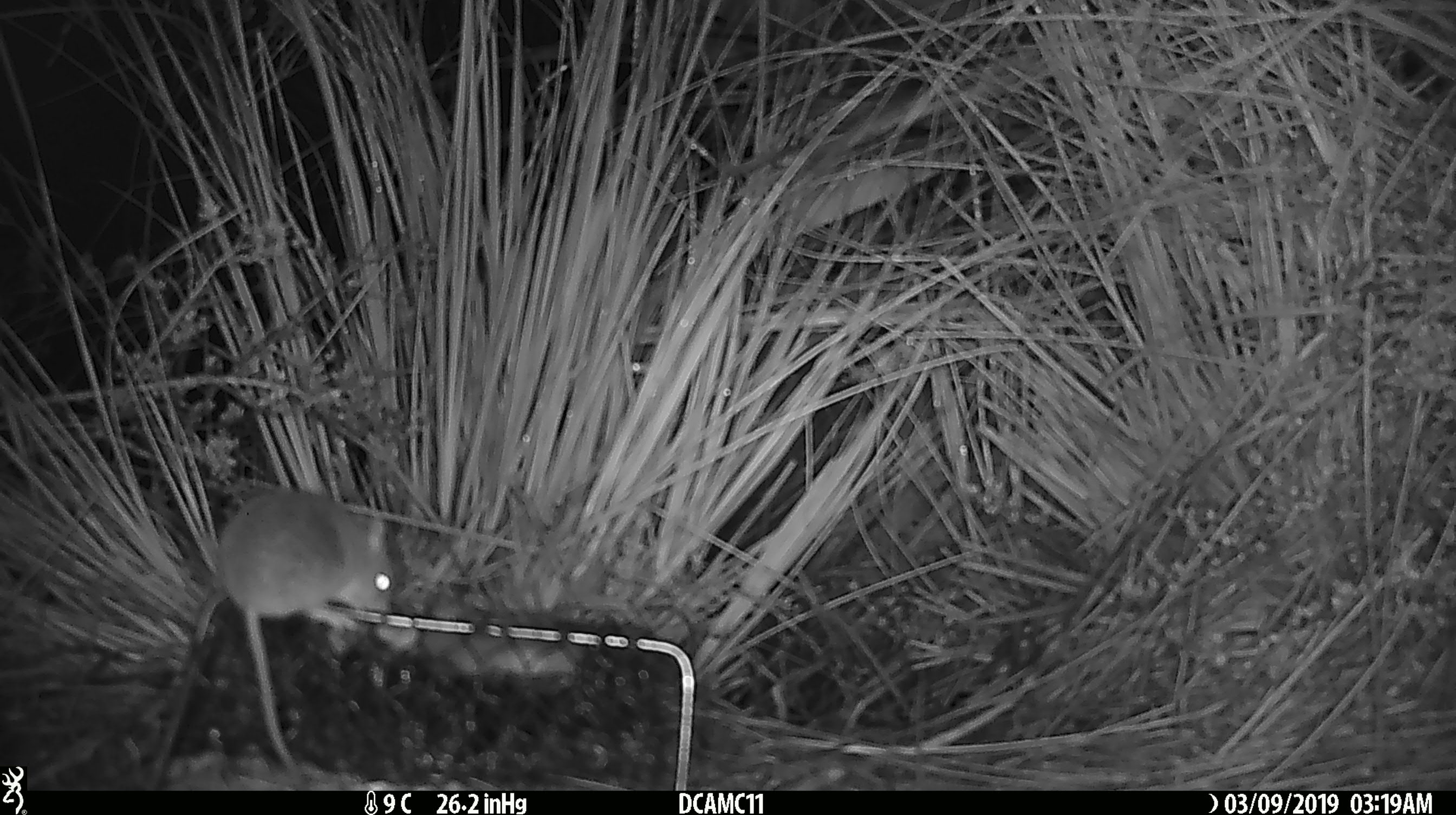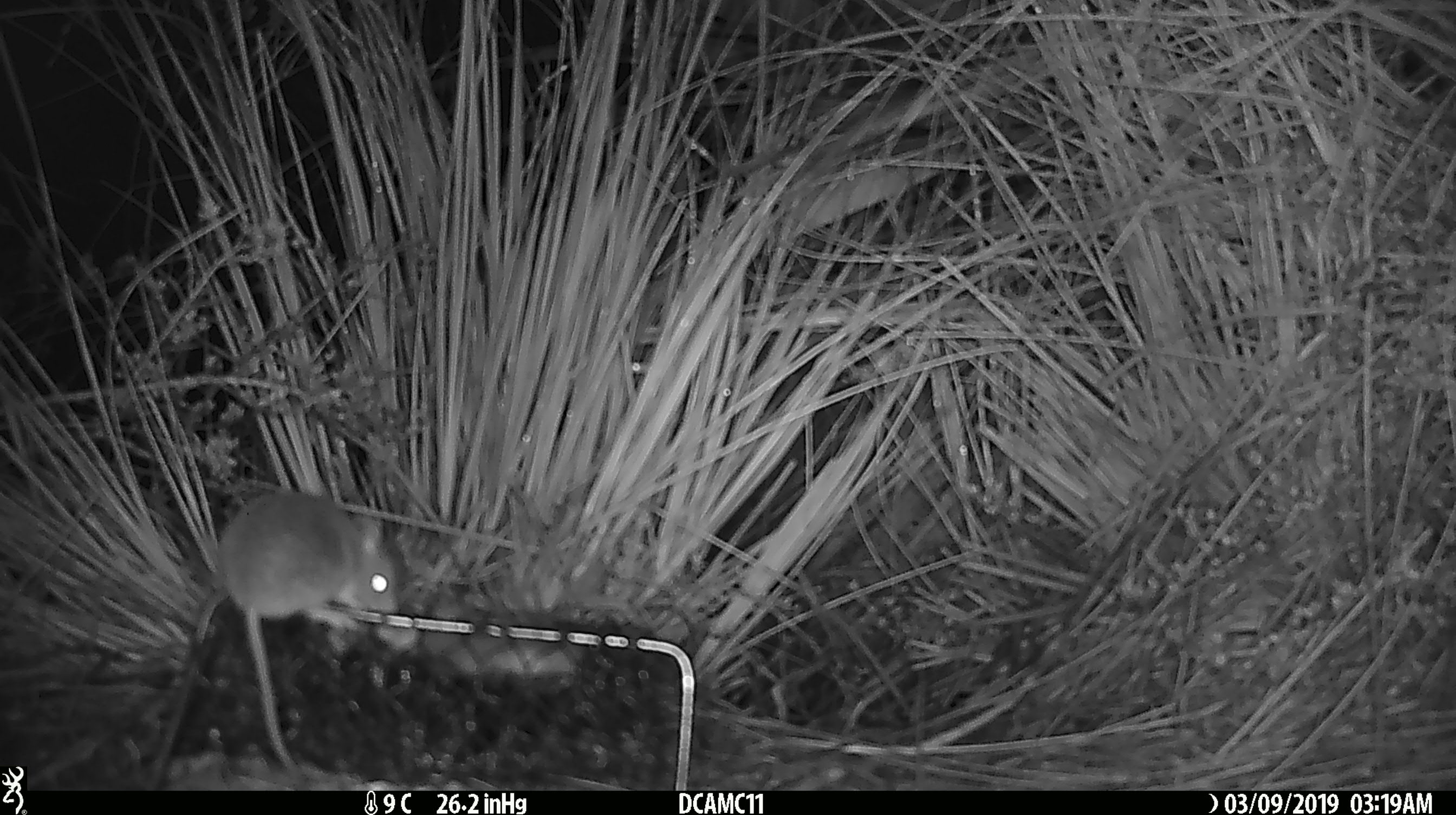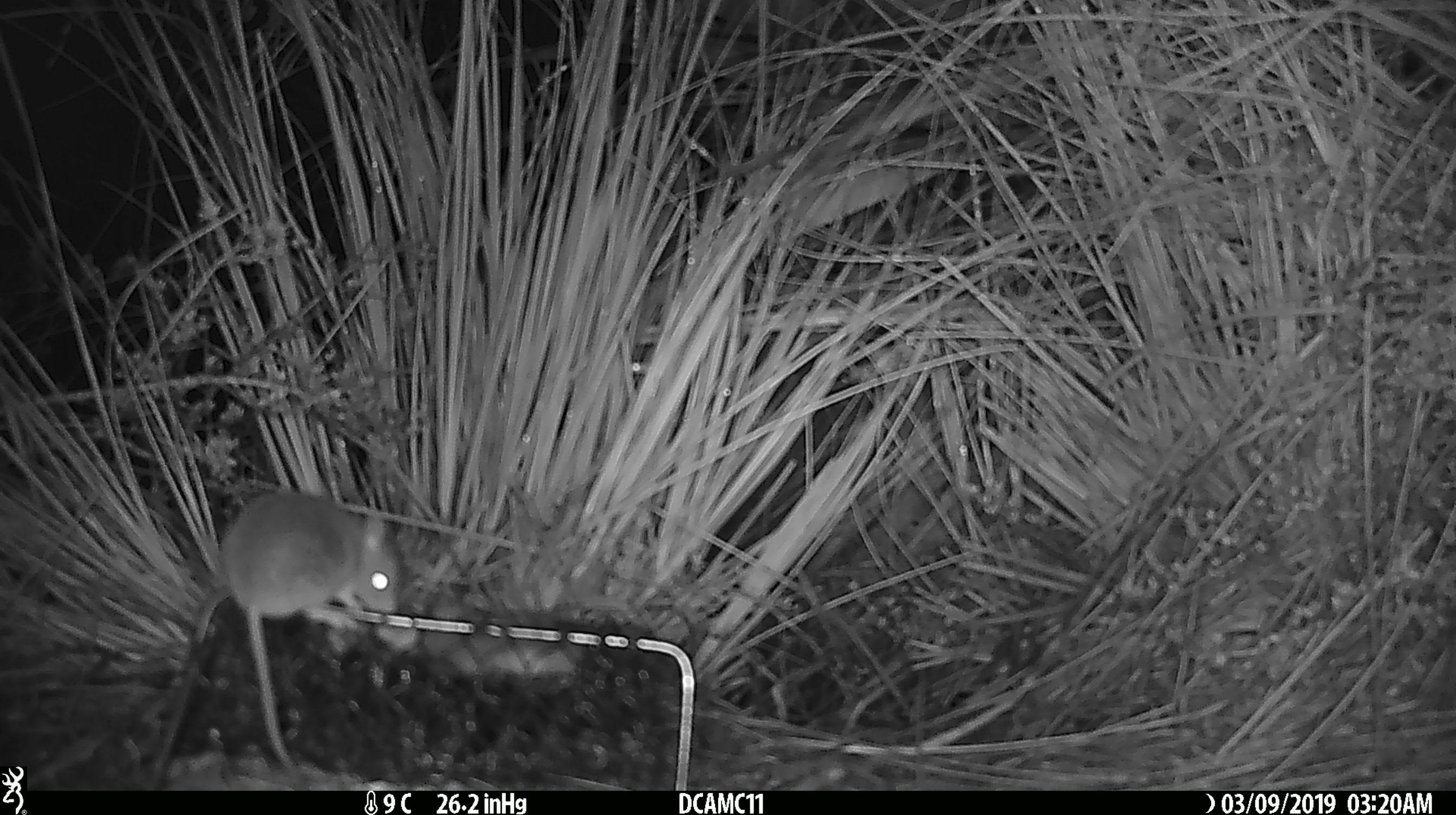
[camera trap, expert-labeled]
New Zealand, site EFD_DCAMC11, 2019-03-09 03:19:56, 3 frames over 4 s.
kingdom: Animalia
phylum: Chordata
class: Mammalia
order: Rodentia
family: Muridae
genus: Mus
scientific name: Mus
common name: mouse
Mouse (Mus).